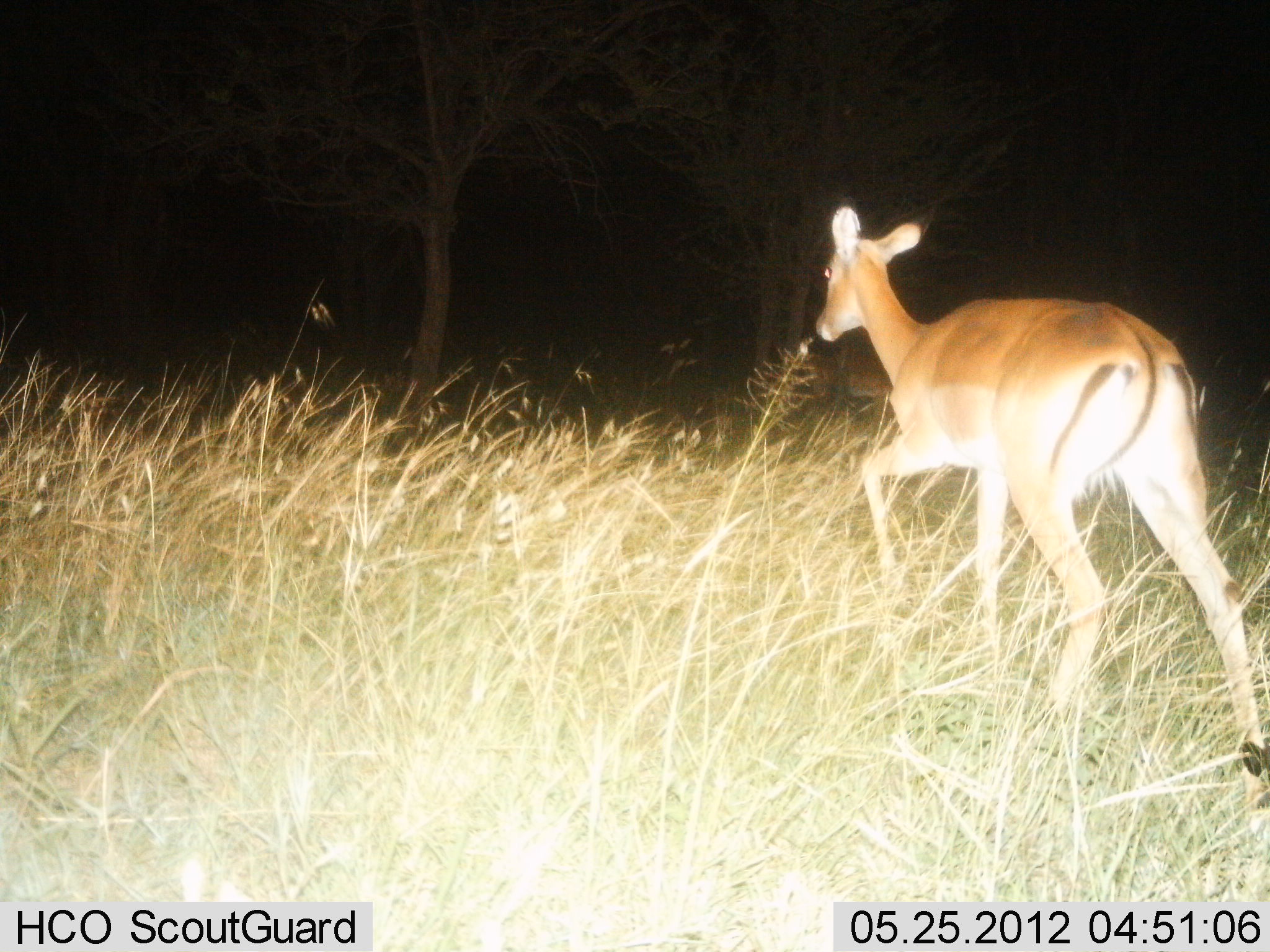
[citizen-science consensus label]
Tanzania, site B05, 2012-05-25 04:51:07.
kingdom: Animalia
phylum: Chordata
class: Mammalia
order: Artiodactyla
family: Bovidae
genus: Aepyceros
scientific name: Aepyceros melampus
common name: impala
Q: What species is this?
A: Impala (Aepyceros melampus).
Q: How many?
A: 1.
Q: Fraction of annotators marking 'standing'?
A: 0%.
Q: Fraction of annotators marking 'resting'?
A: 0%.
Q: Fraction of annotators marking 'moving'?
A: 100%.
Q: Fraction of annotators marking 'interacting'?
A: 0%.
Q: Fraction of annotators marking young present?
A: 0%.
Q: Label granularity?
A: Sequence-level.